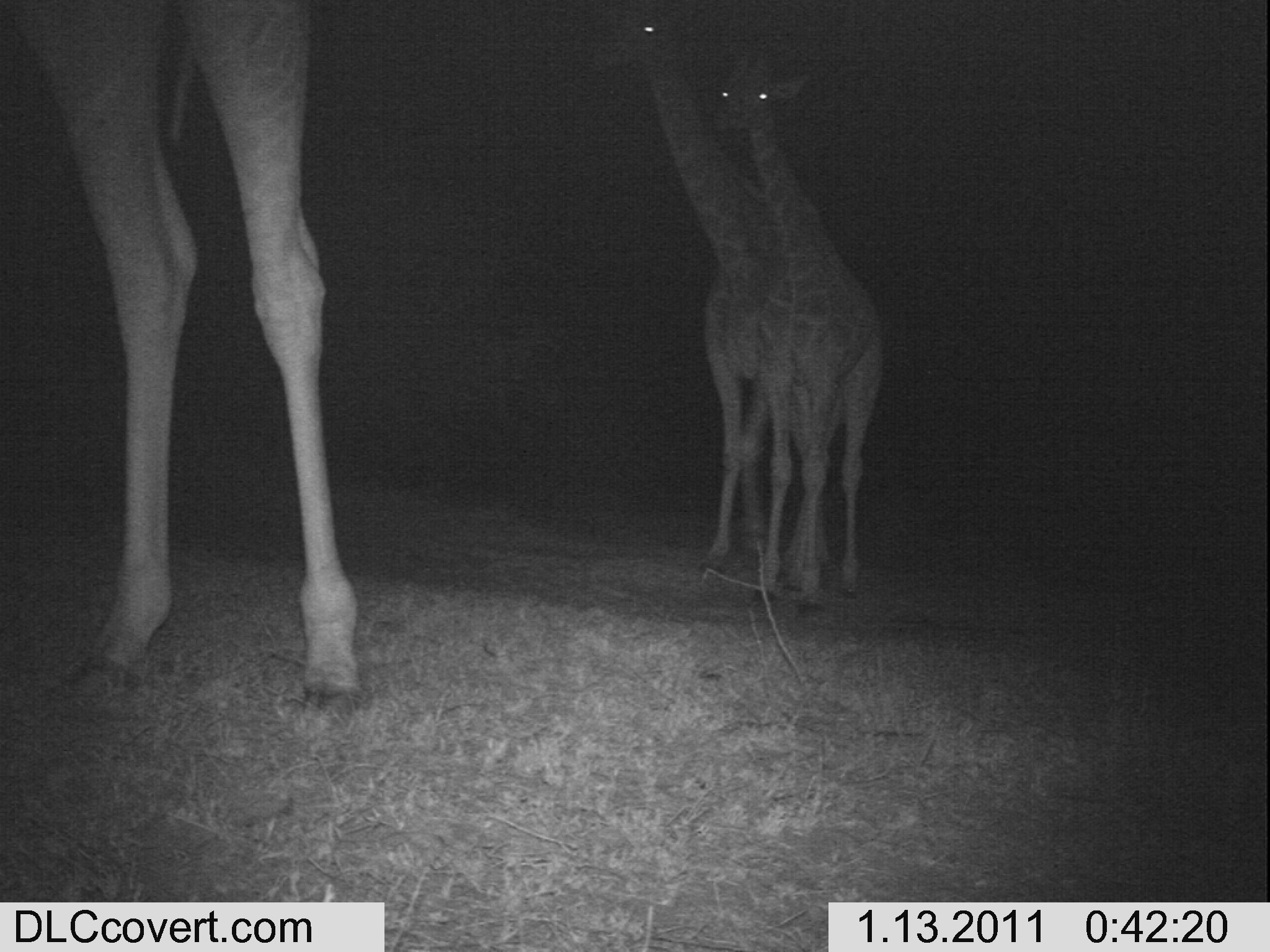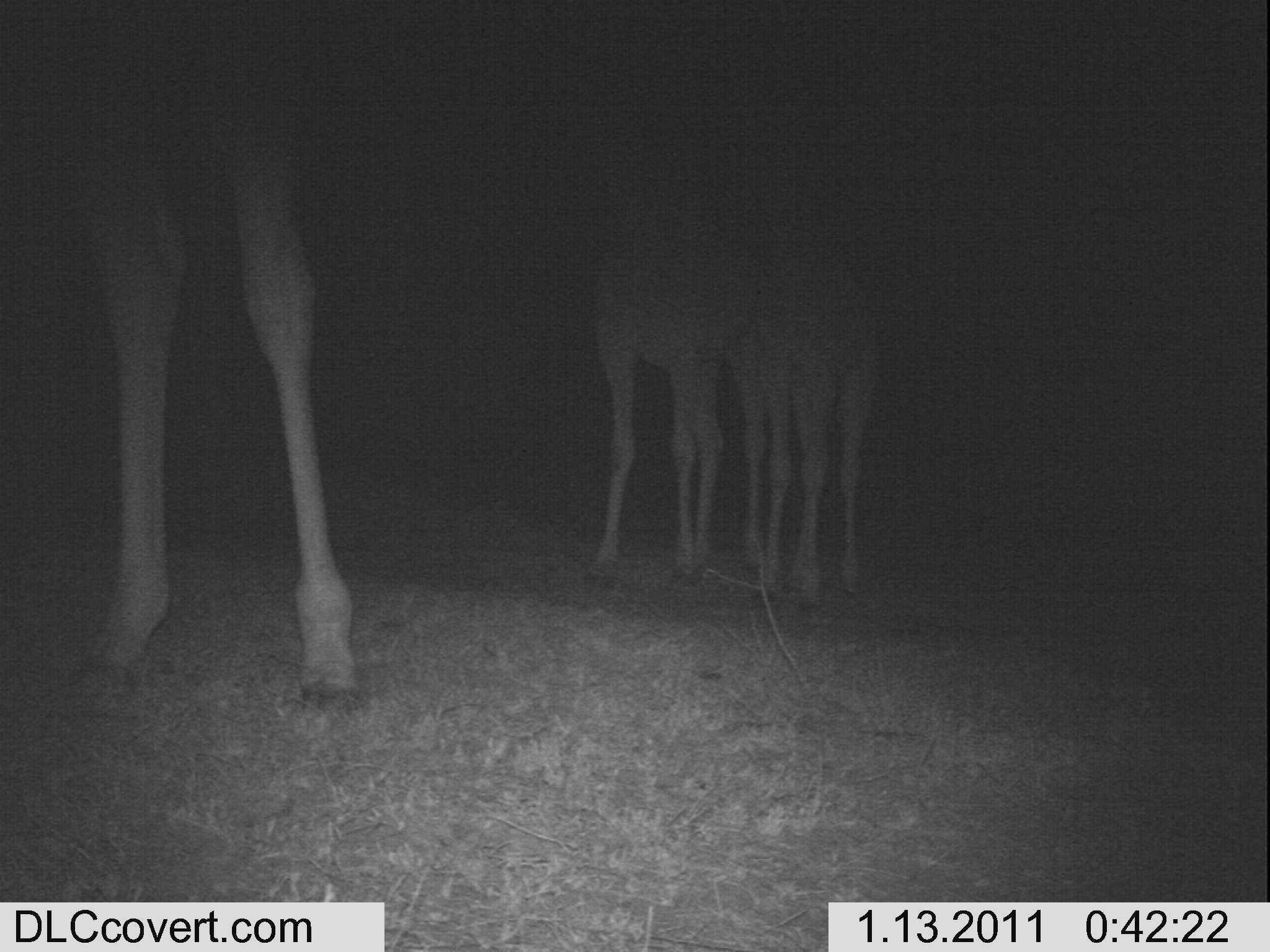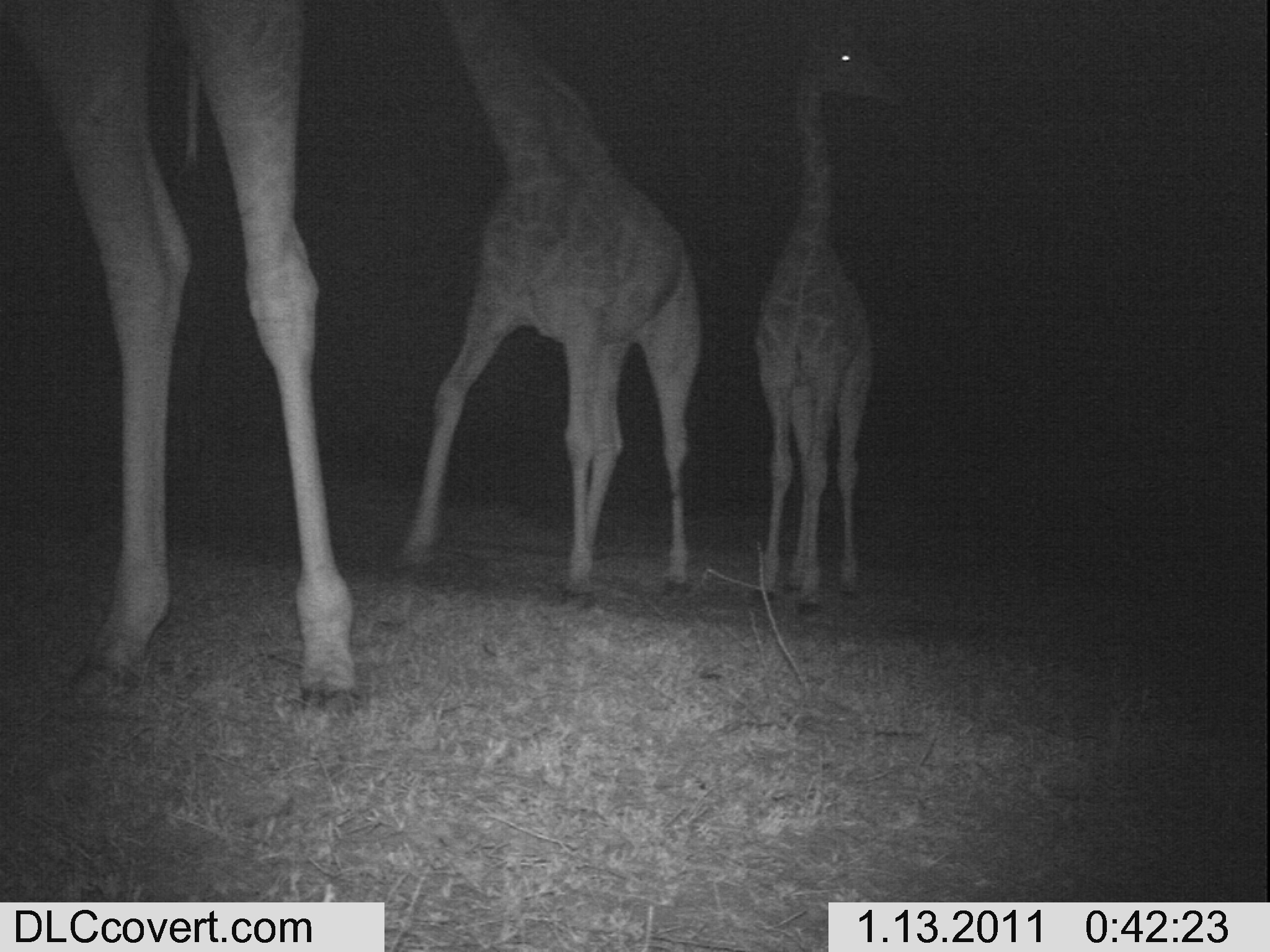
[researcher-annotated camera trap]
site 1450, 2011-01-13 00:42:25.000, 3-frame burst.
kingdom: Animalia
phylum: Chordata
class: Mammalia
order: Artiodactyla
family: Bovidae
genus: Madoqua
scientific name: Madoqua guentheri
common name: günther's dik-dik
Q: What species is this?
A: Madoqua guentheri (günther's dik-dik).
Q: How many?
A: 3.